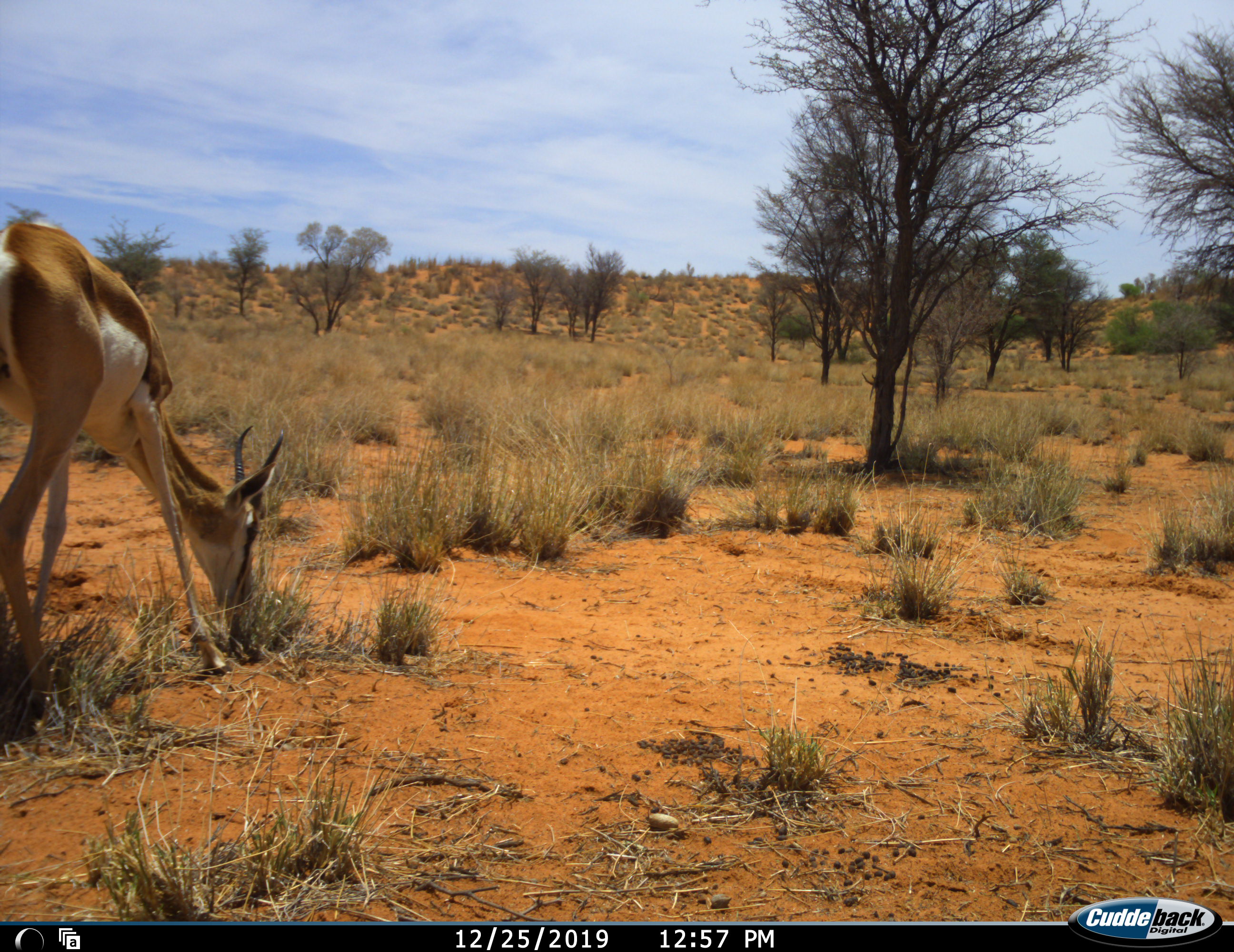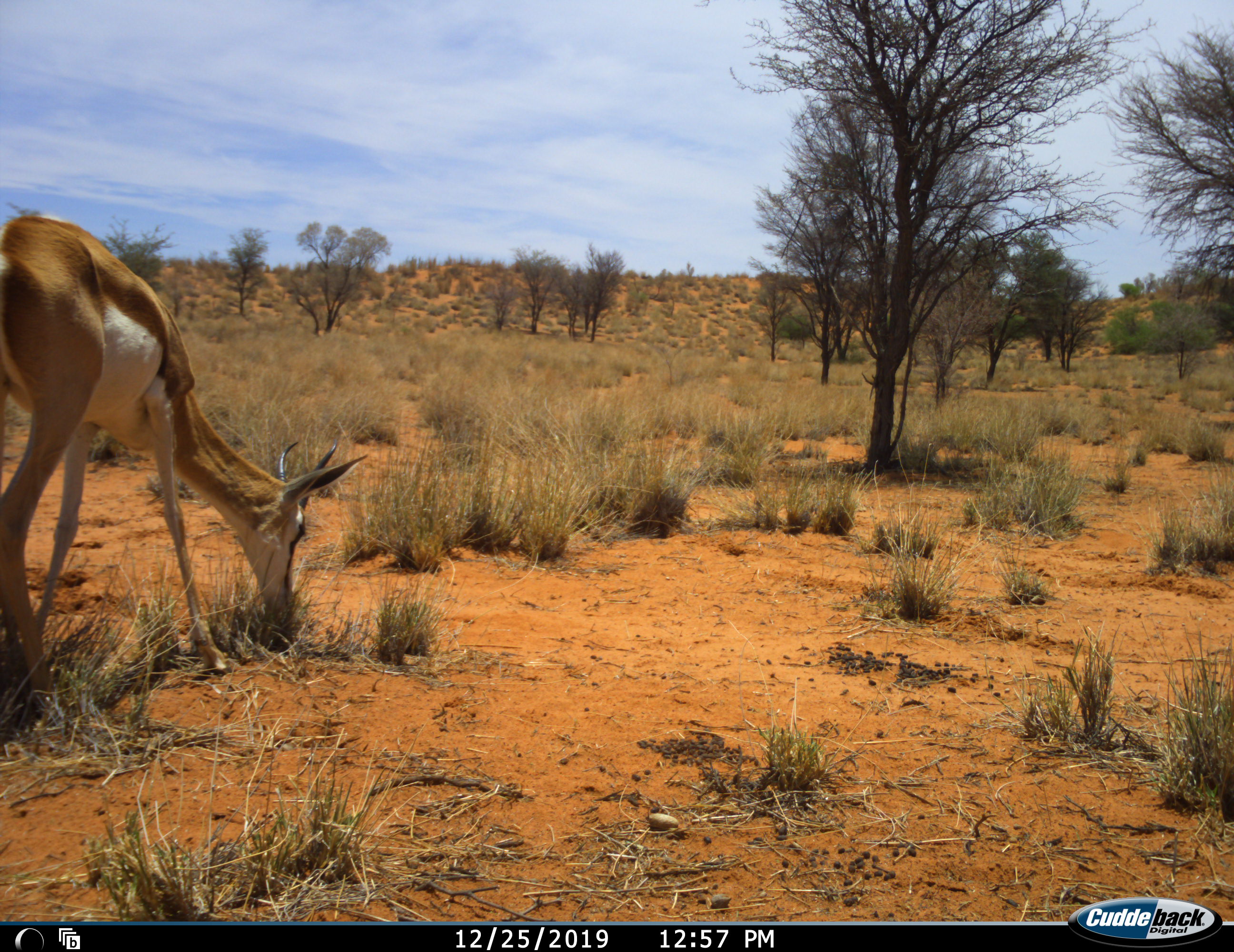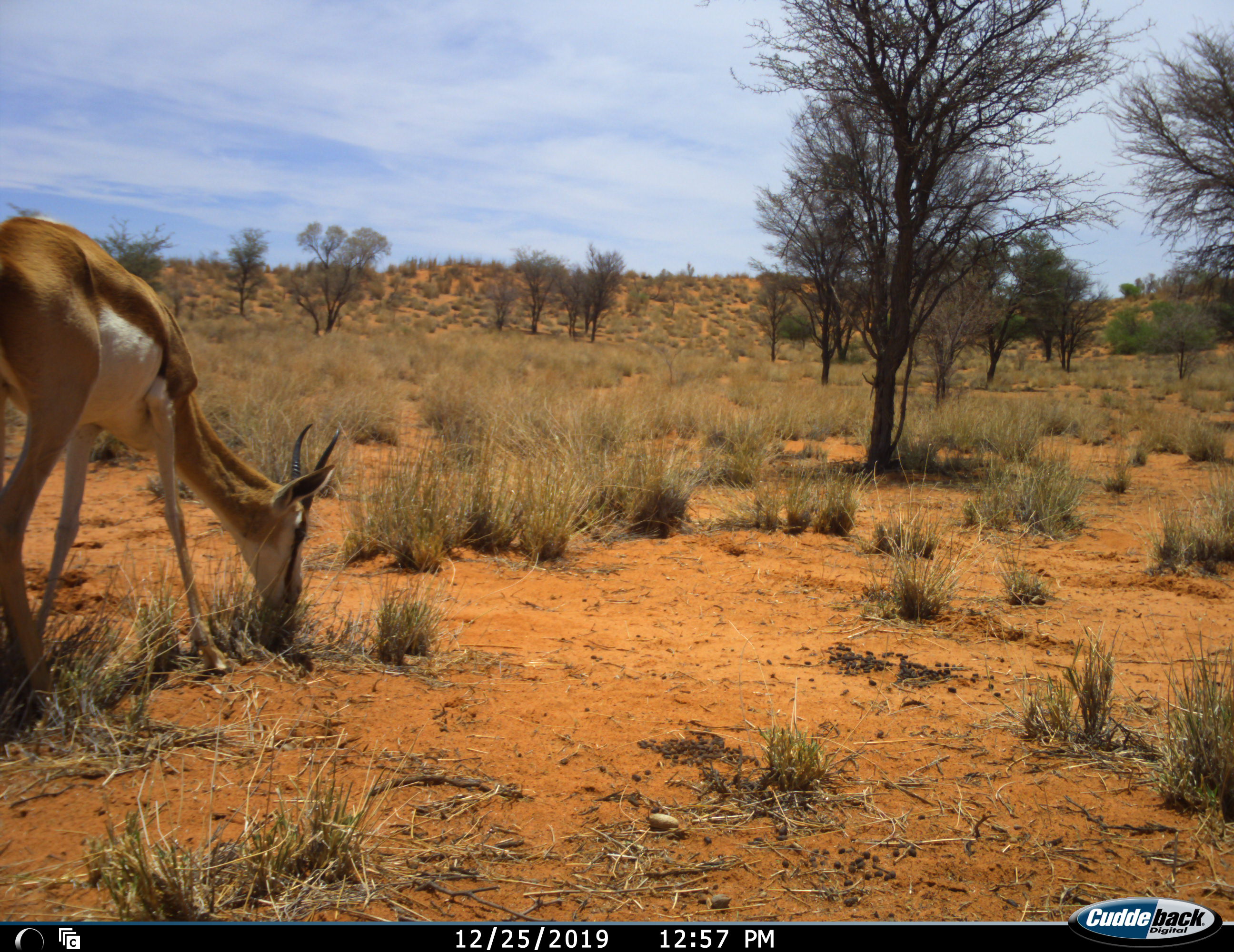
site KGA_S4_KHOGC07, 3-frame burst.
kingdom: Animalia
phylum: Chordata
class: Mammalia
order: Artiodactyla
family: Bovidae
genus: Antidorcas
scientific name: Antidorcas marsupialis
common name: springbok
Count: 1.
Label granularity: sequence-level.